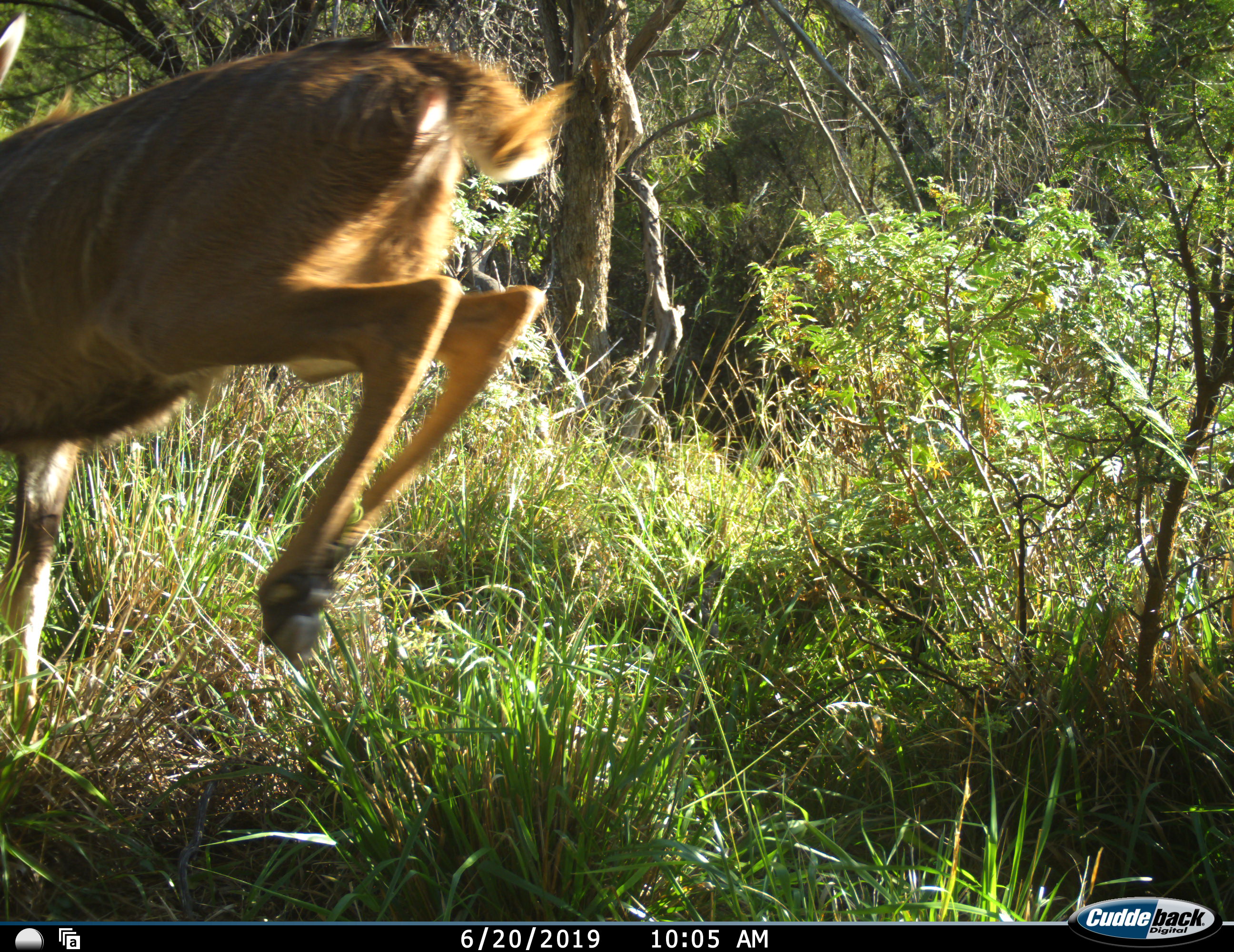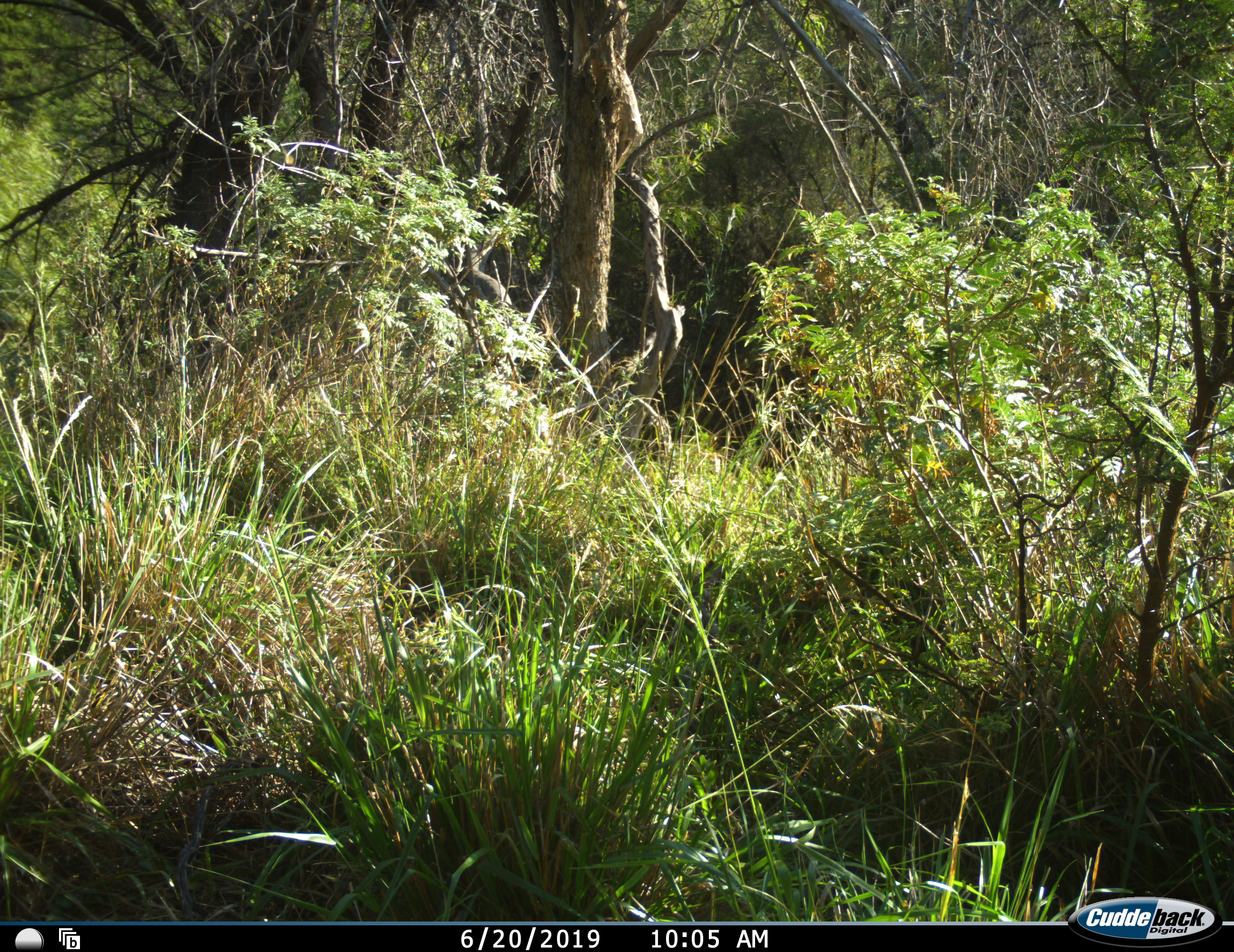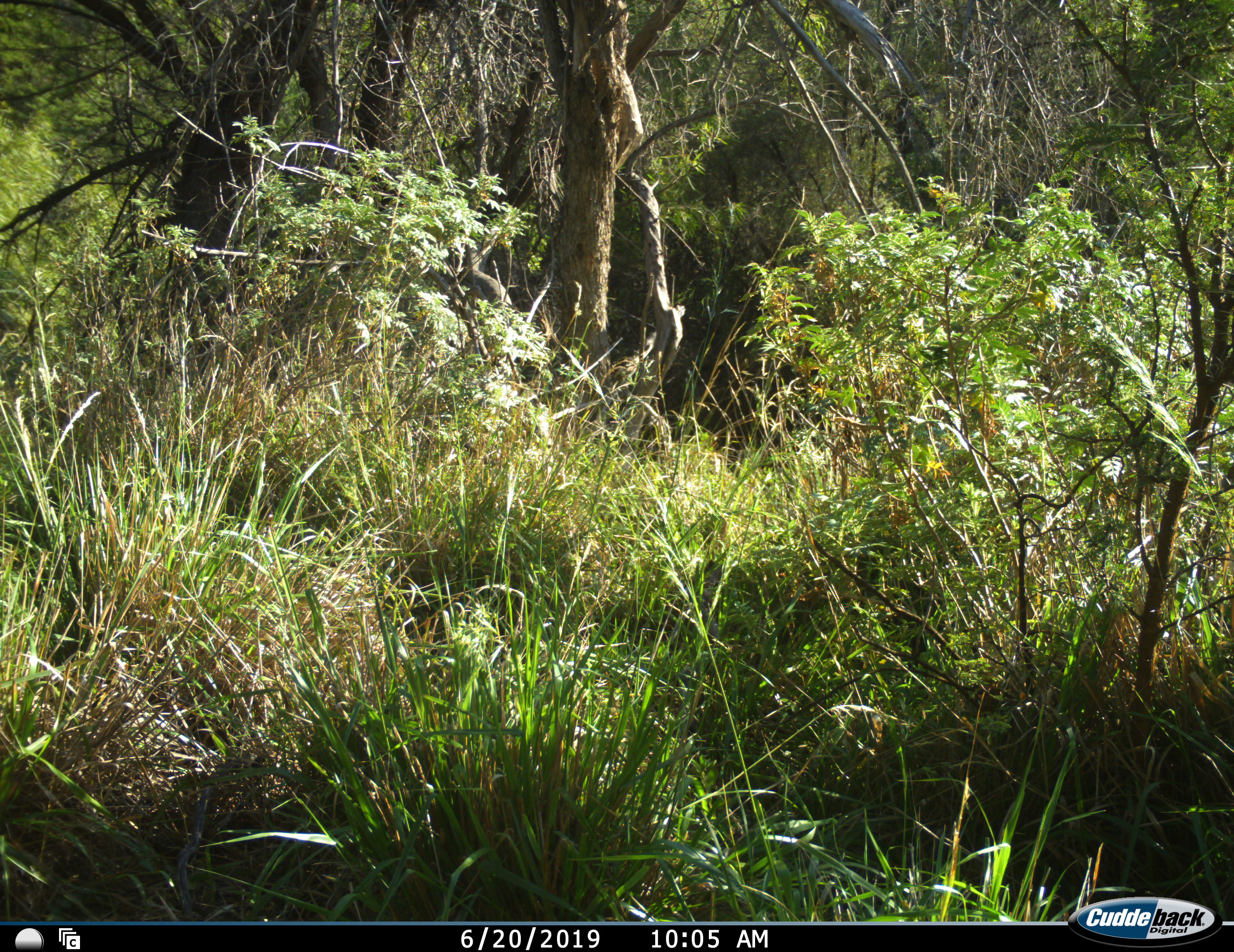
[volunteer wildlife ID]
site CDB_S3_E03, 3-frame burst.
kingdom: Animalia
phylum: Chordata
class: Mammalia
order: Artiodactyla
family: Bovidae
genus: Tragelaphus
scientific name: Tragelaphus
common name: kudu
Kudu (Tragelaphus), count 1. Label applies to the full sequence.